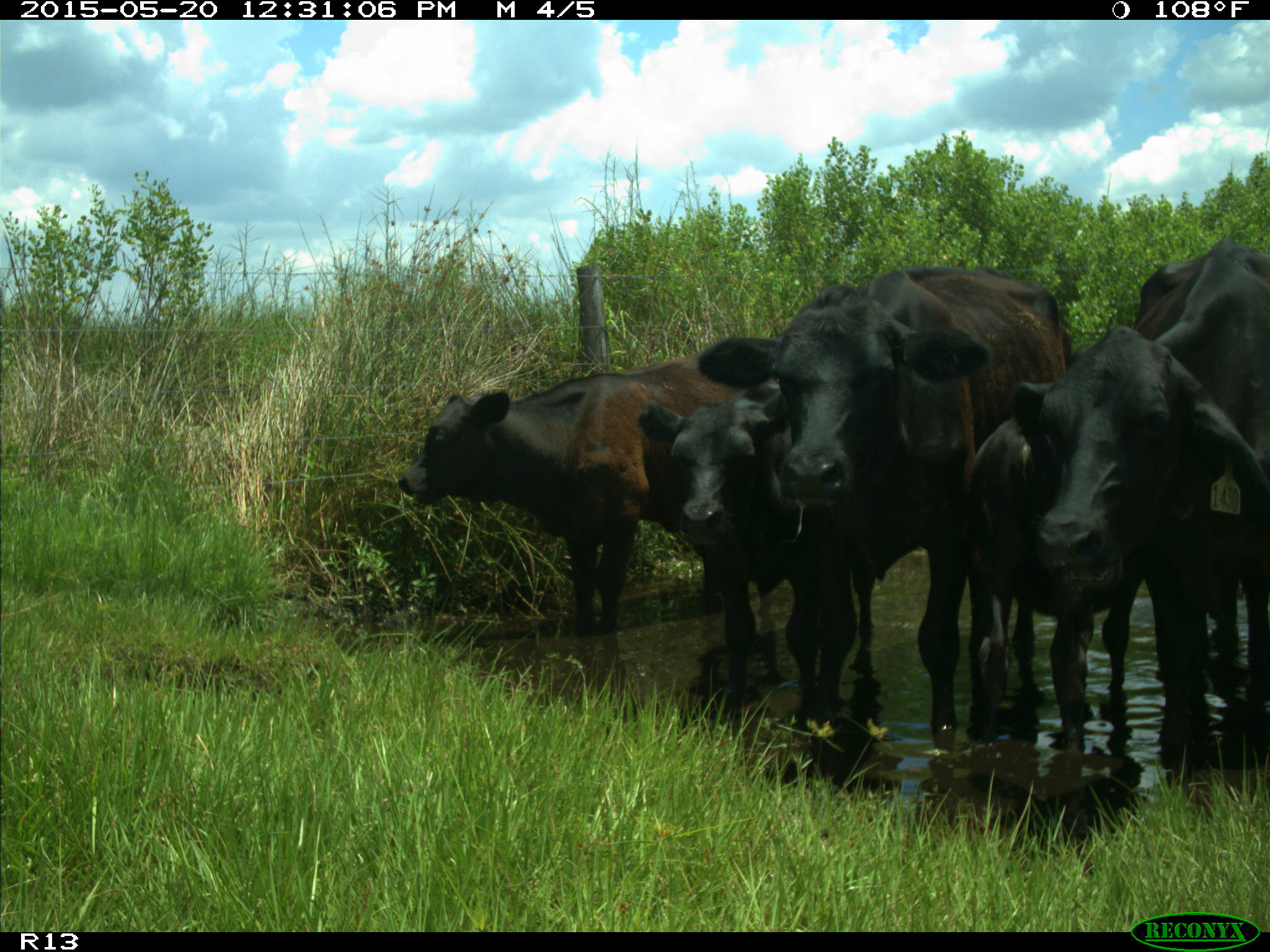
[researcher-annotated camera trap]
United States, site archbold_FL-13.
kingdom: Animalia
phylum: Chordata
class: Mammalia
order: Artiodactyla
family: Bovidae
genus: Bos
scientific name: Bos taurus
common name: domestic cow